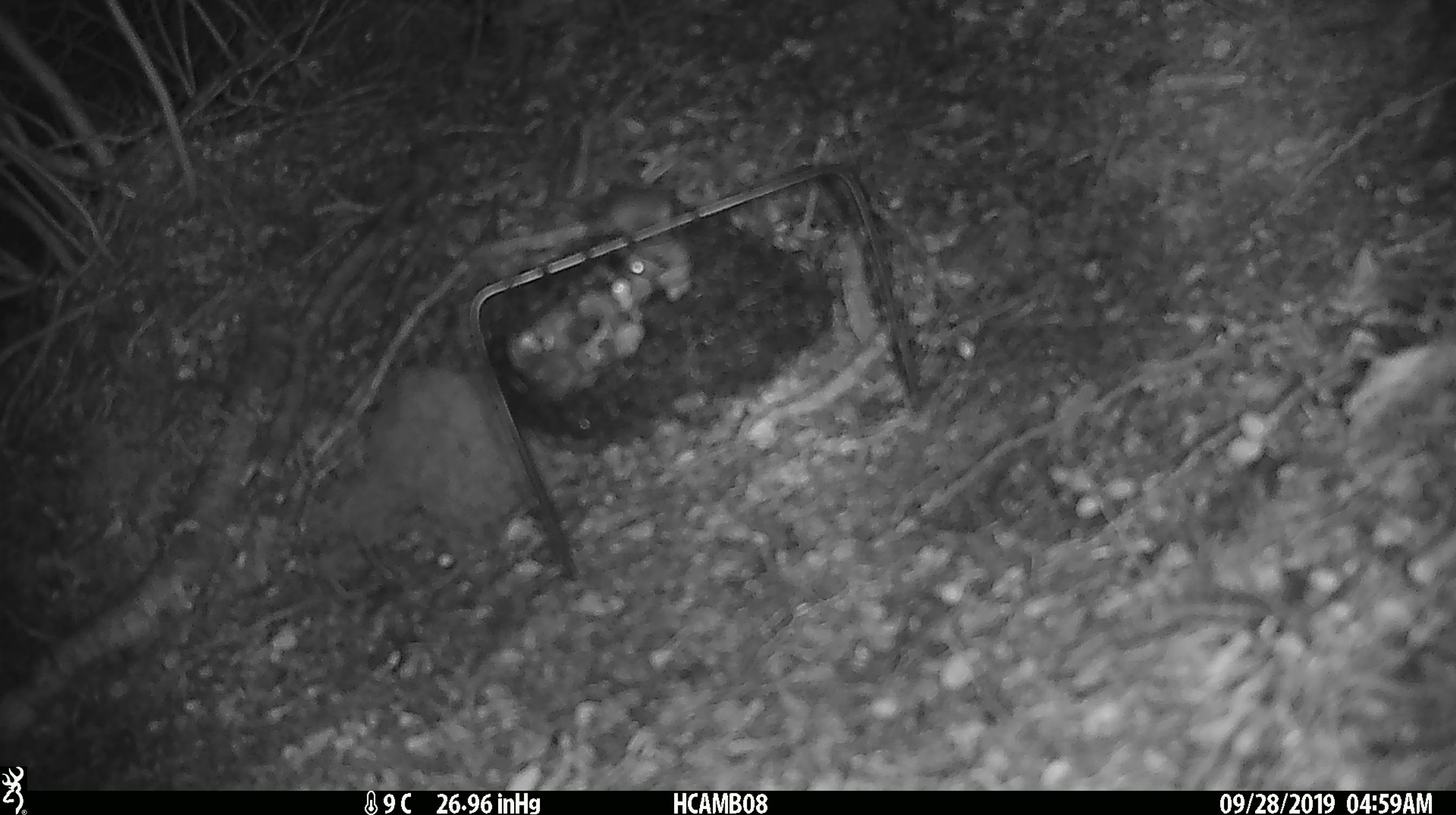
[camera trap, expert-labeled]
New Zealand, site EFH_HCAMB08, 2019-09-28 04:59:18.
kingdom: Animalia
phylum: Chordata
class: Mammalia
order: Rodentia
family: Muridae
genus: Mus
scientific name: Mus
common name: mouse